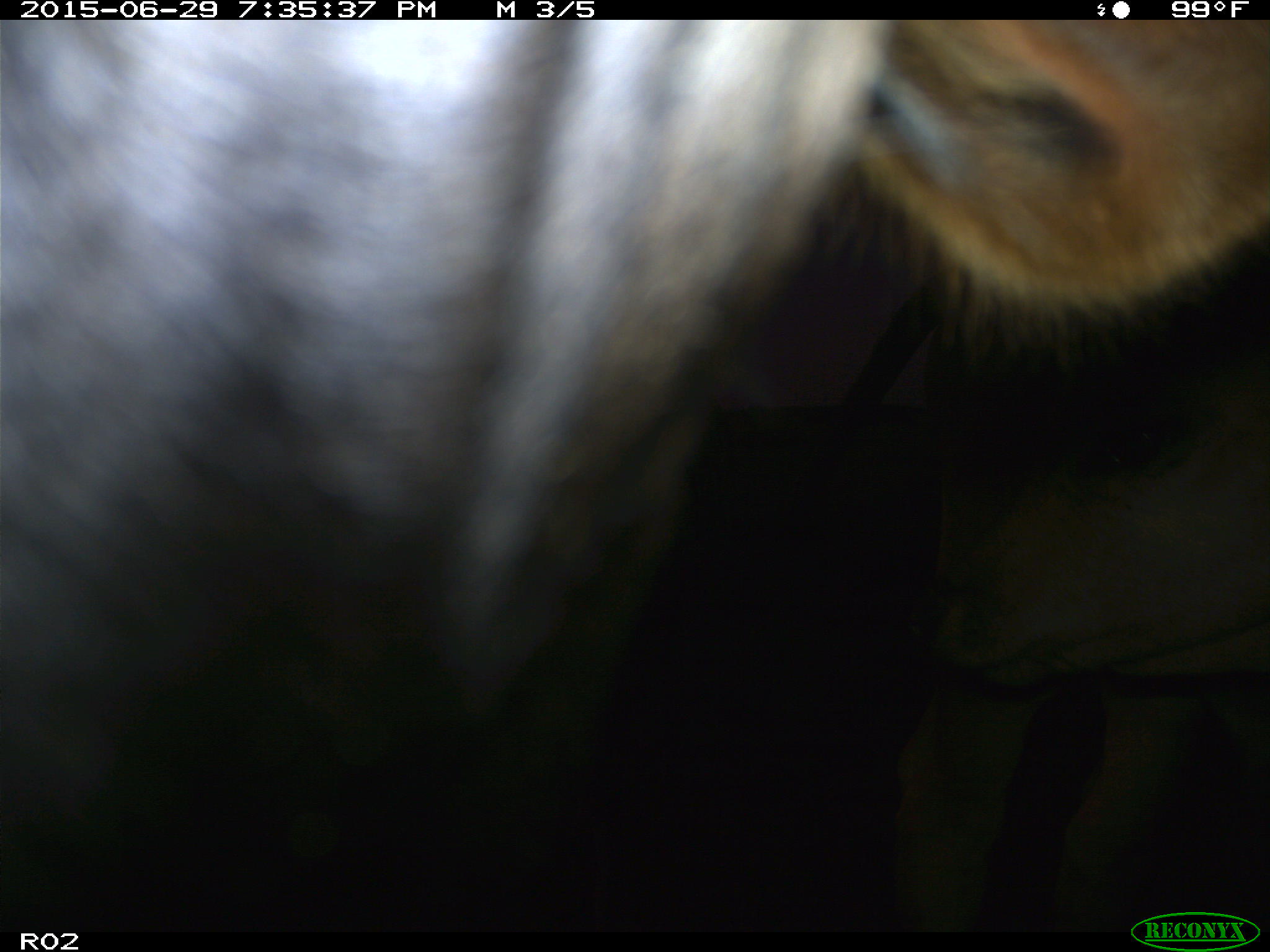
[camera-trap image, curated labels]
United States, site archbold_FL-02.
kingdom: Animalia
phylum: Chordata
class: Mammalia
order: Artiodactyla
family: Bovidae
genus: Bos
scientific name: Bos taurus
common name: domestic cow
Bos taurus (domestic cow).